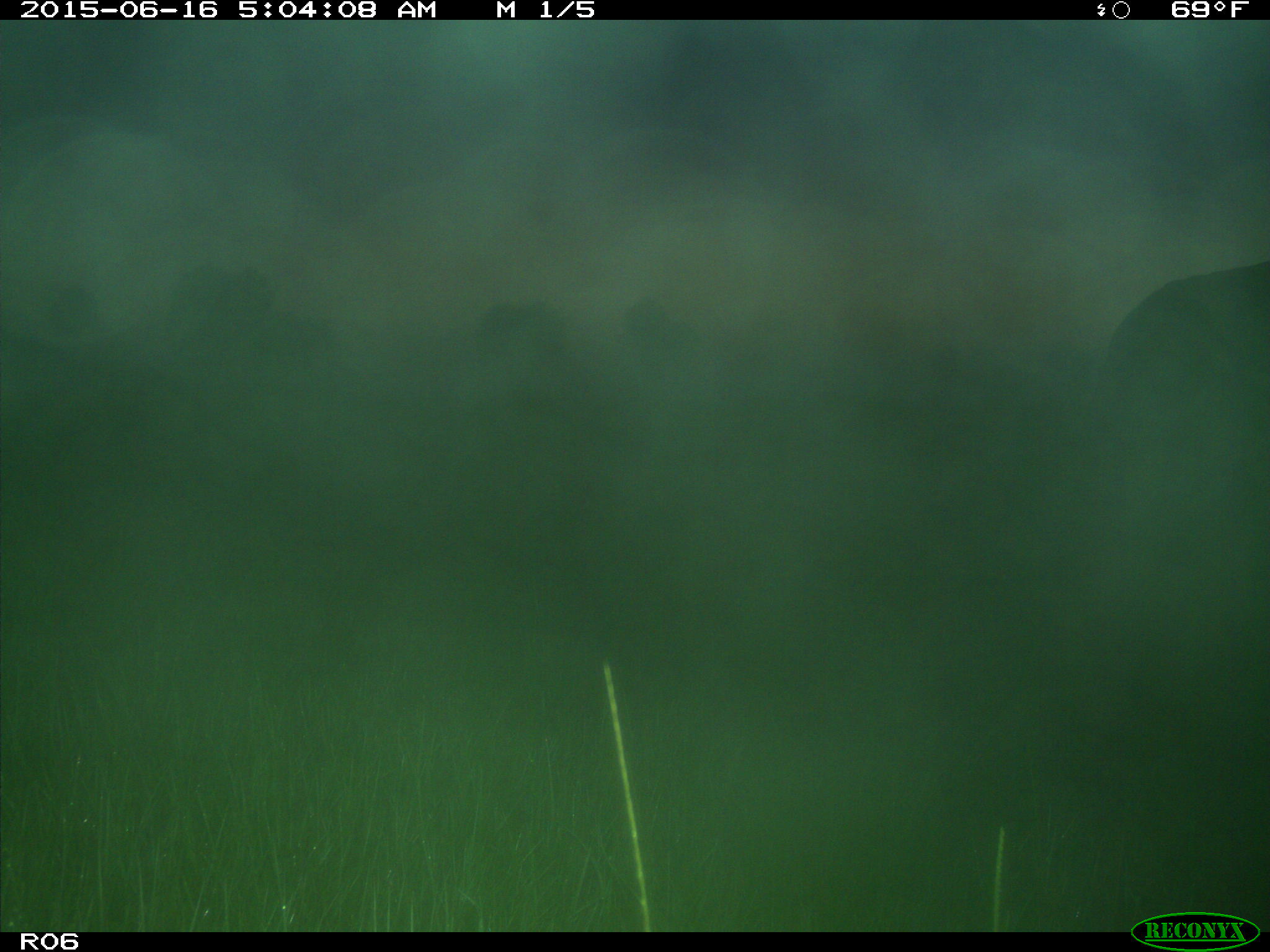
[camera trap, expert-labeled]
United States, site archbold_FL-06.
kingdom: Animalia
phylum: Chordata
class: Mammalia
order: Artiodactyla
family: Bovidae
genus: Bos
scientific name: Bos taurus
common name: domestic cow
Bos taurus (domestic cow).